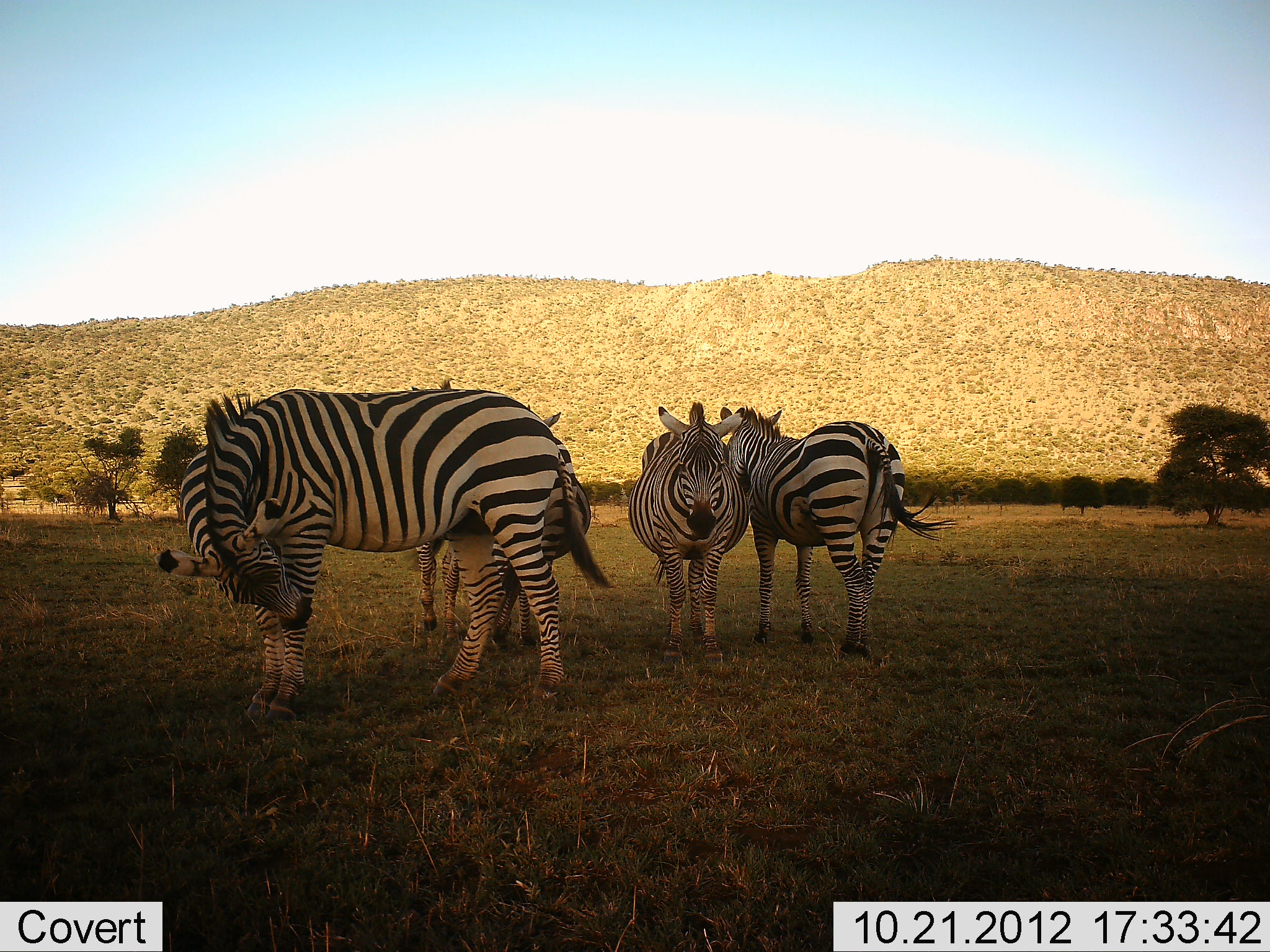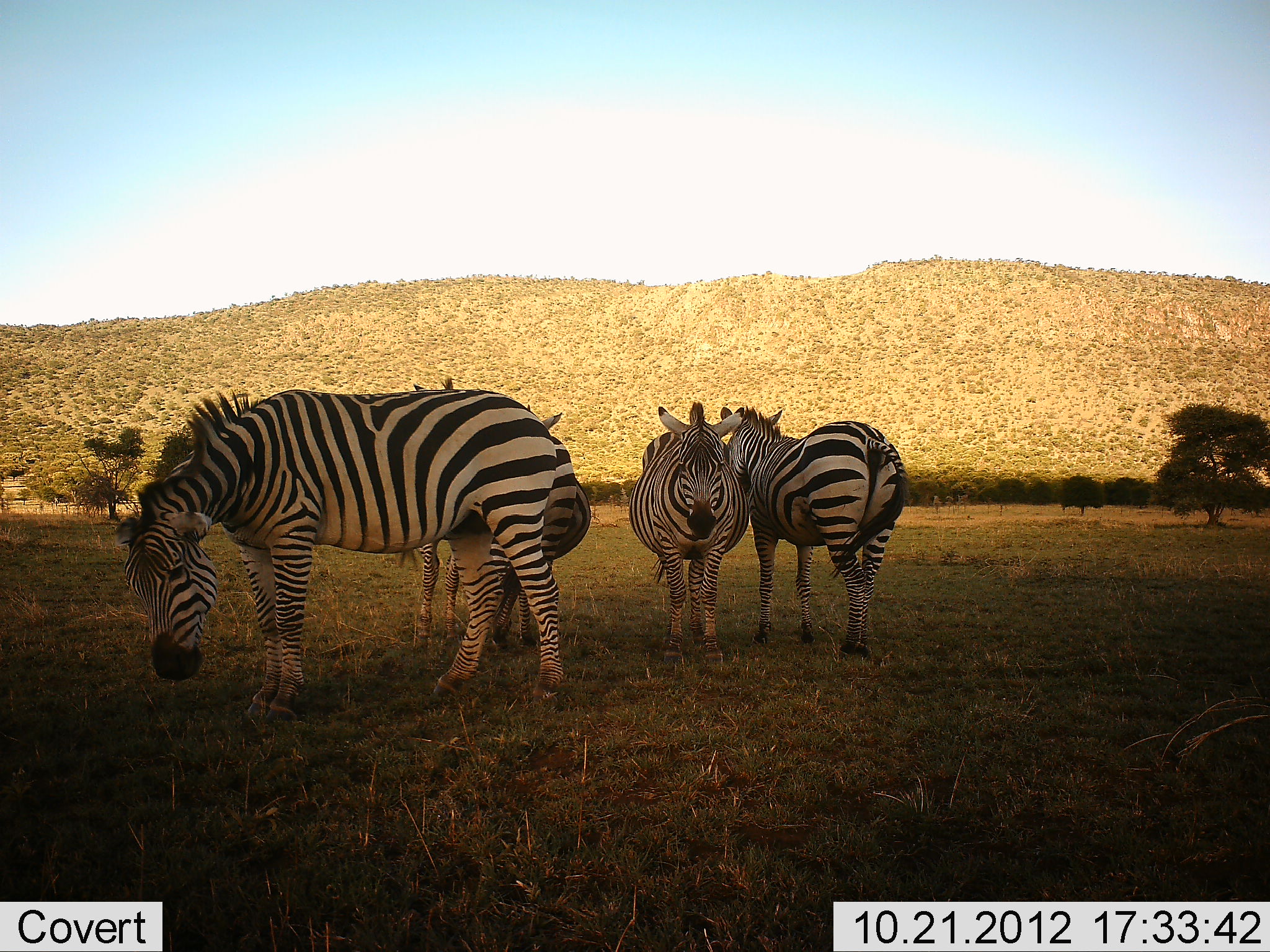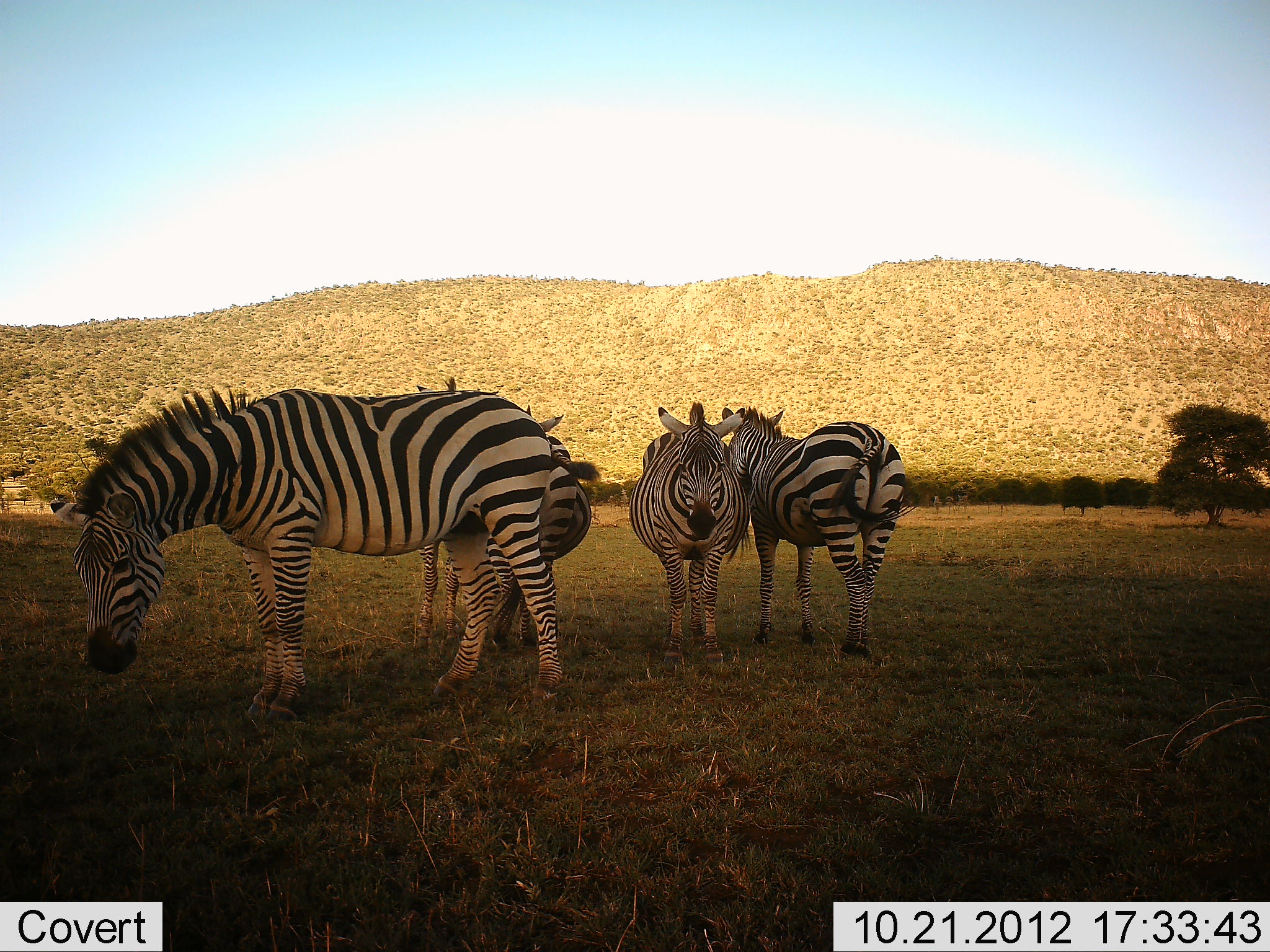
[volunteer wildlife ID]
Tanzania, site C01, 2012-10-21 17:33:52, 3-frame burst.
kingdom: Animalia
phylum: Chordata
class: Mammalia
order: Perissodactyla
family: Equidae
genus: Equus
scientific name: Equus quagga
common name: plains zebra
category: zebra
Zebra (plains zebra) (Equus quagga), count 4. Behavior (volunteer vote fractions): standing 80%, resting 10%, moving 0%, interacting 10%. Young present (vote fraction): 10%. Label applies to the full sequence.